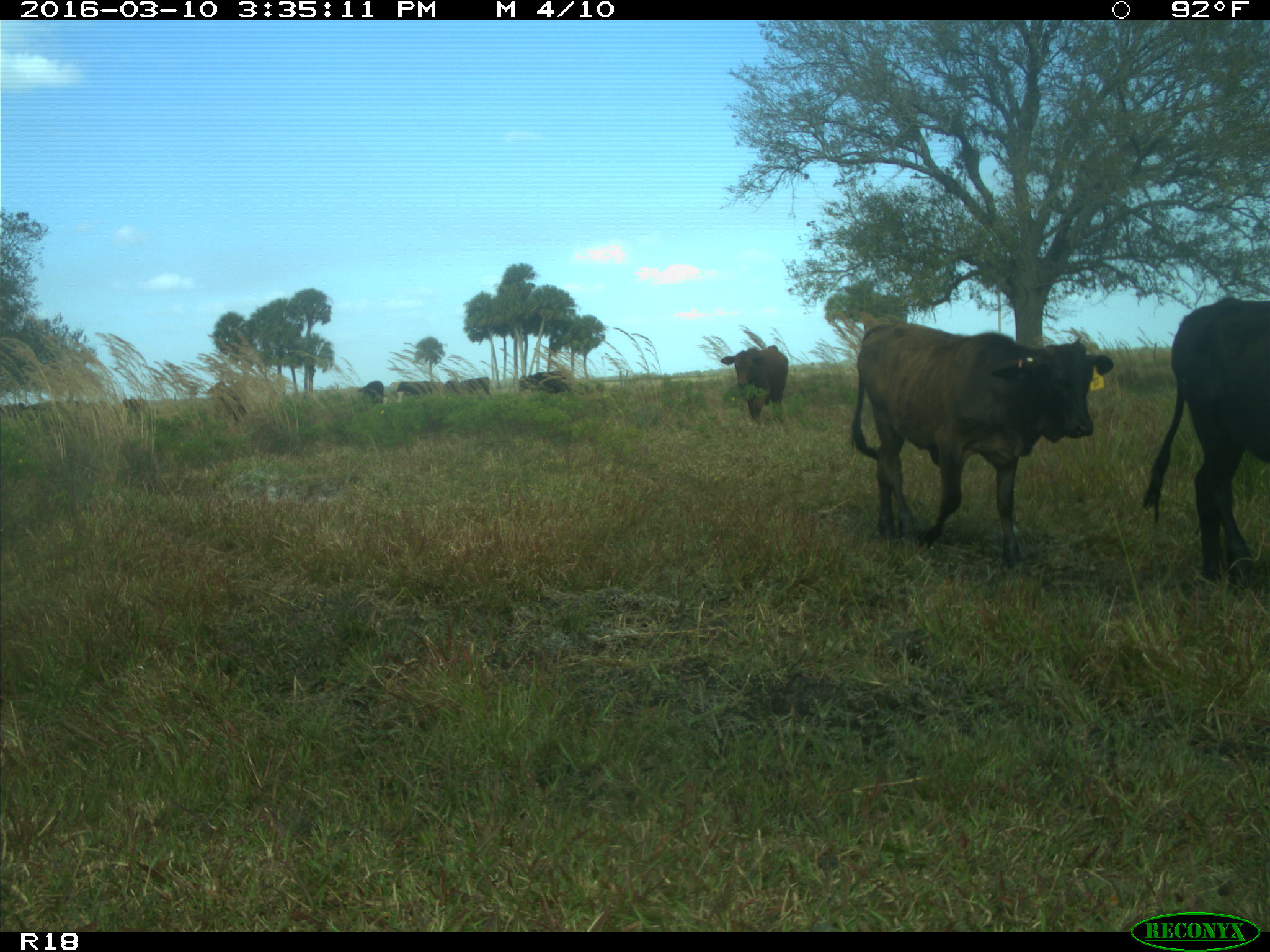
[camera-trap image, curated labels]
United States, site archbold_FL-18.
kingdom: Animalia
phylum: Chordata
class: Mammalia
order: Artiodactyla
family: Bovidae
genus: Bos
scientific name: Bos taurus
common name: domestic cow